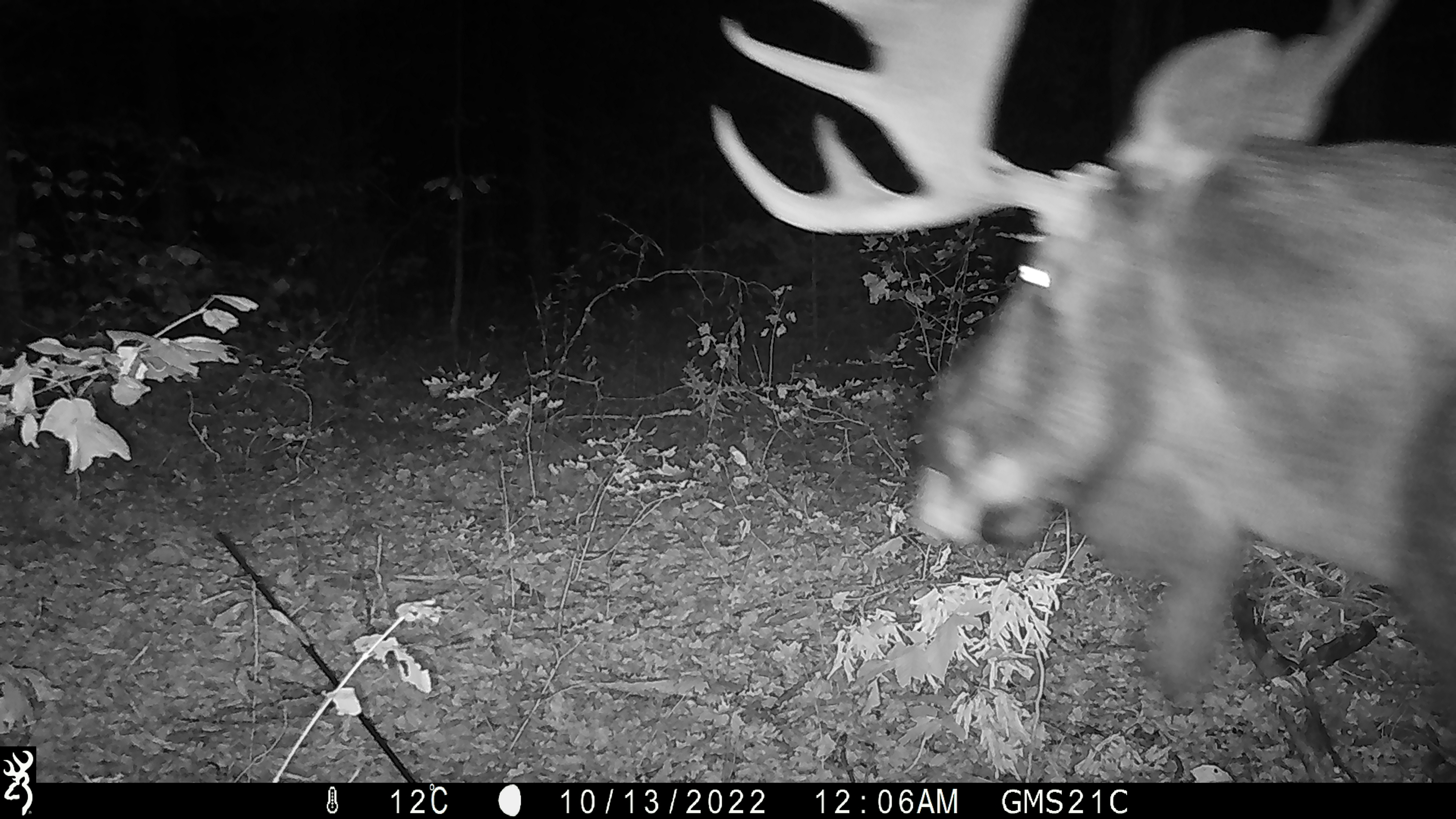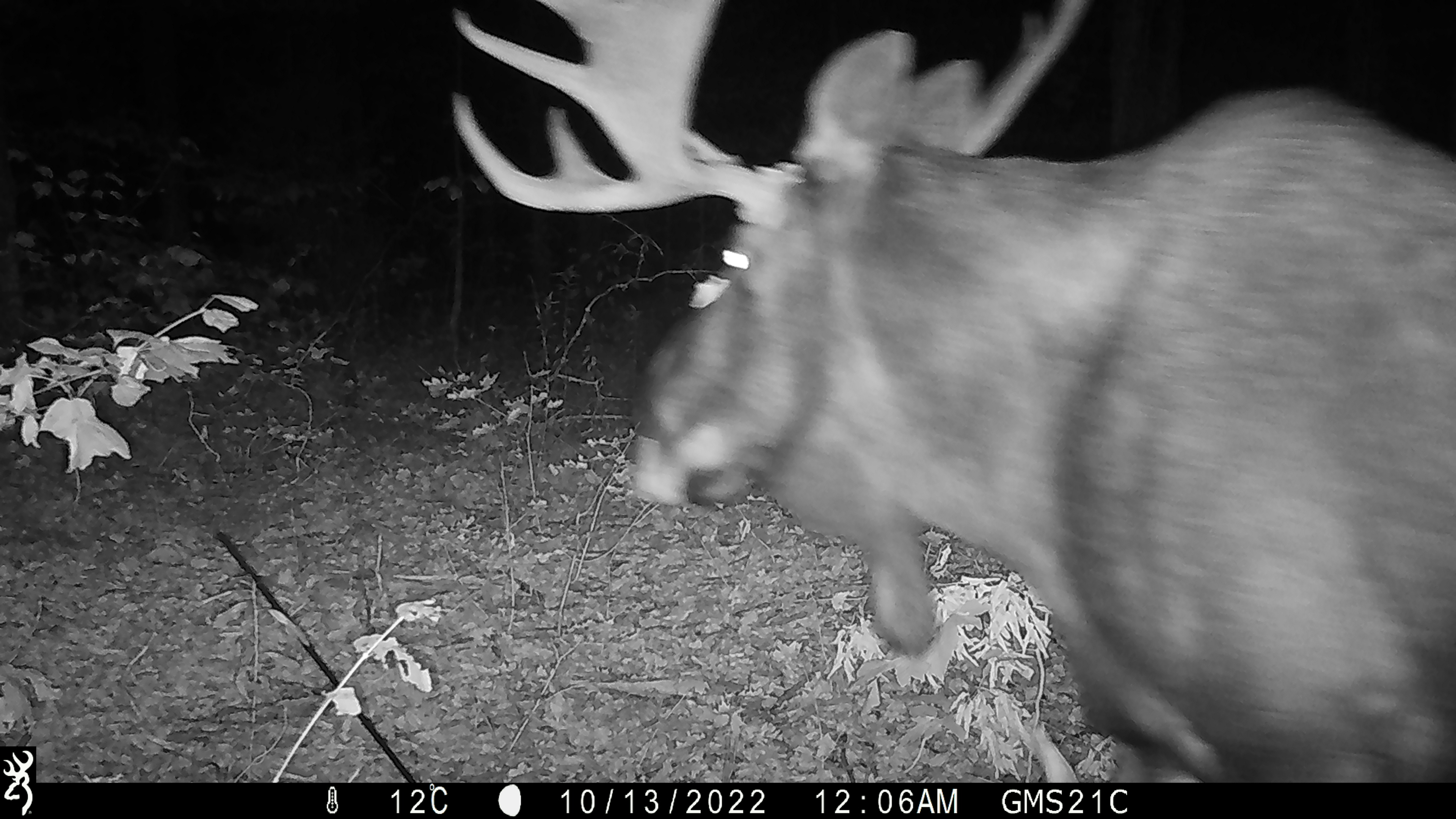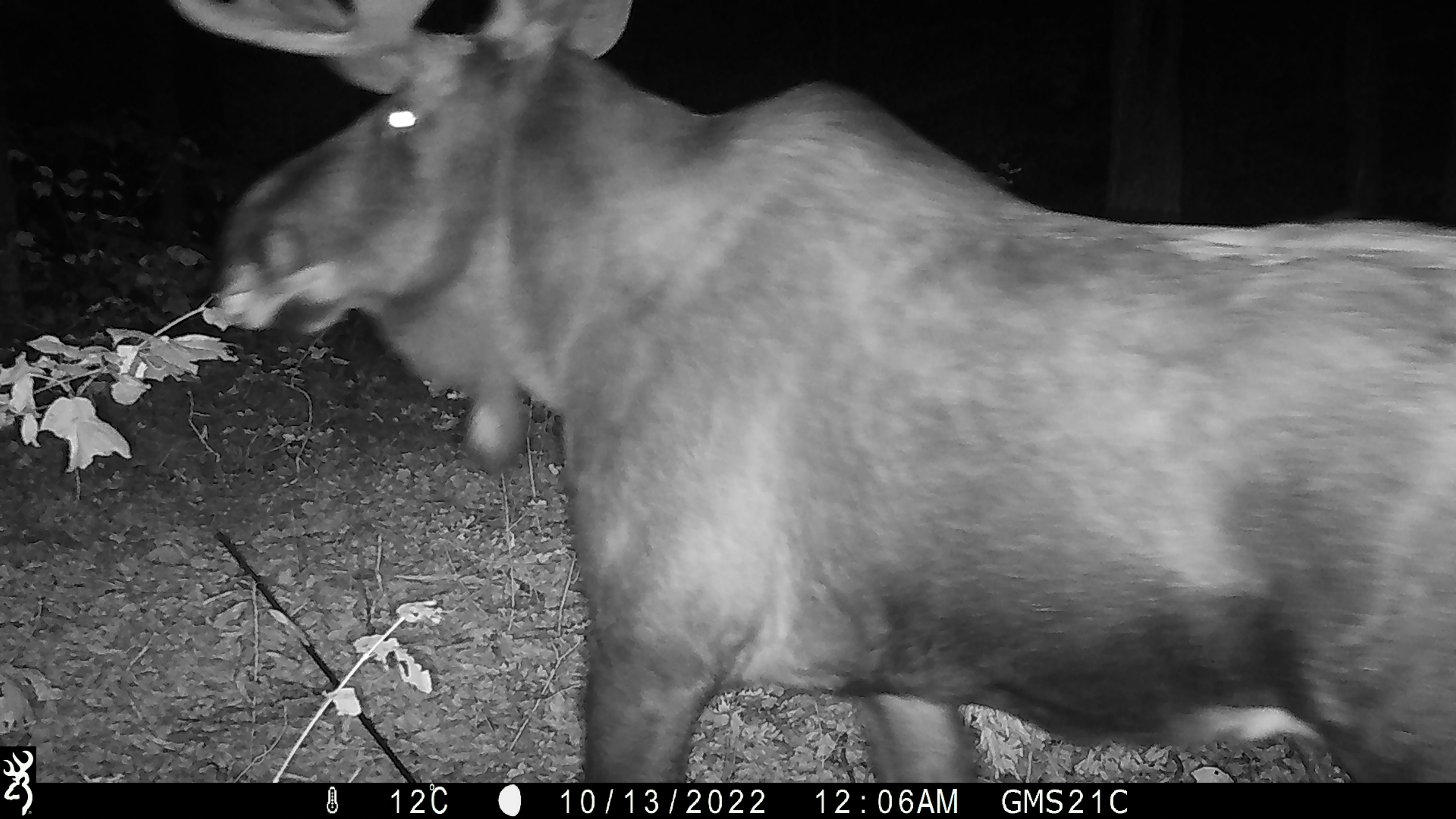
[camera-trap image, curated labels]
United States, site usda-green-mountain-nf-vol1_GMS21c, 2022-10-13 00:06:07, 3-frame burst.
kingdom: Animalia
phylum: Chordata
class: Mammalia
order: Artiodactyla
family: Cervidae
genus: Alces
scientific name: Alces alces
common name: moose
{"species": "moose (Alces alces)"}